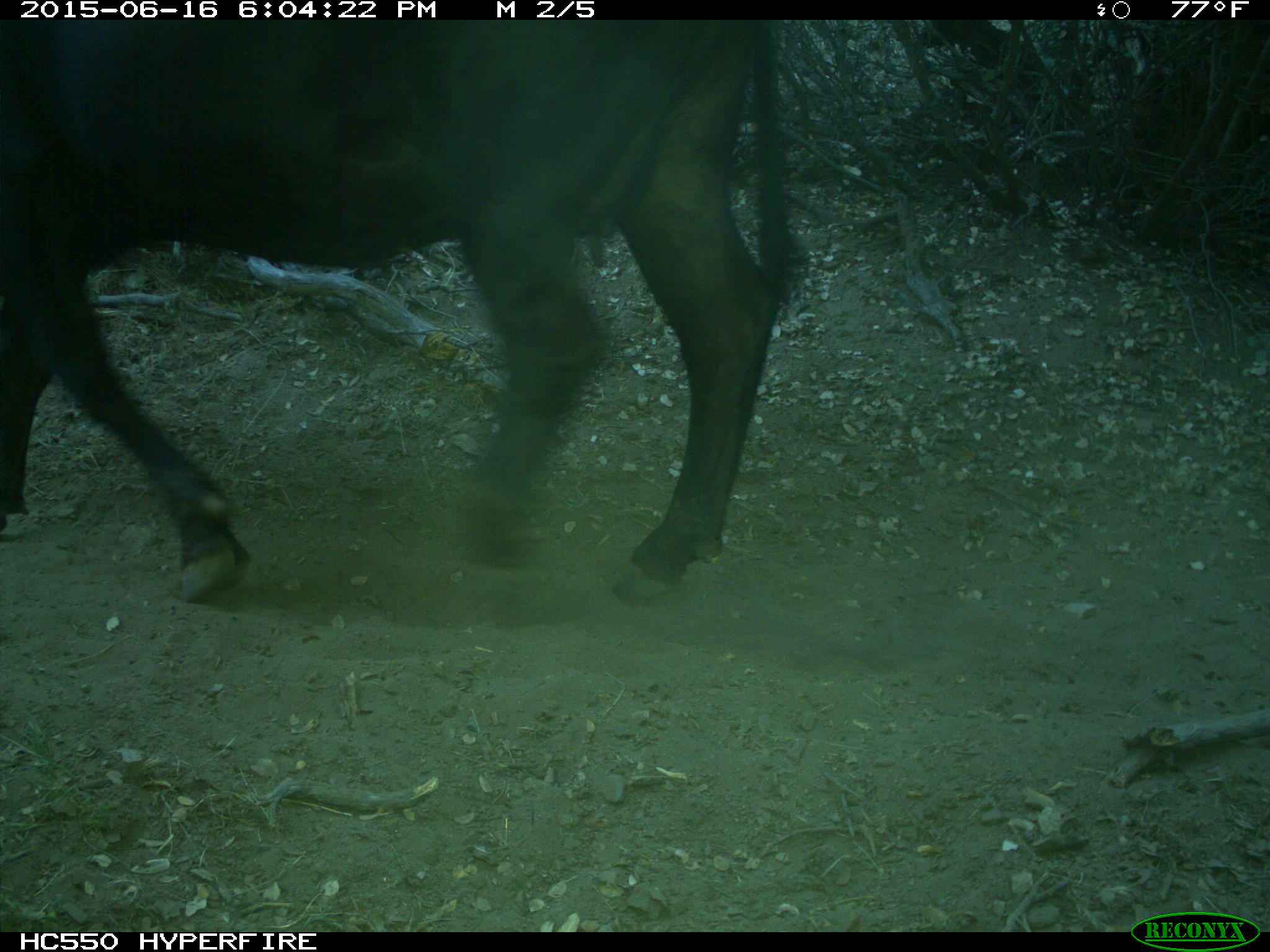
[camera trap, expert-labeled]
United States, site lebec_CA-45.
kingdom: Animalia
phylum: Chordata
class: Mammalia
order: Artiodactyla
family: Bovidae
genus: Bos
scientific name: Bos taurus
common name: domestic cow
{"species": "Bos taurus (domestic cow)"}